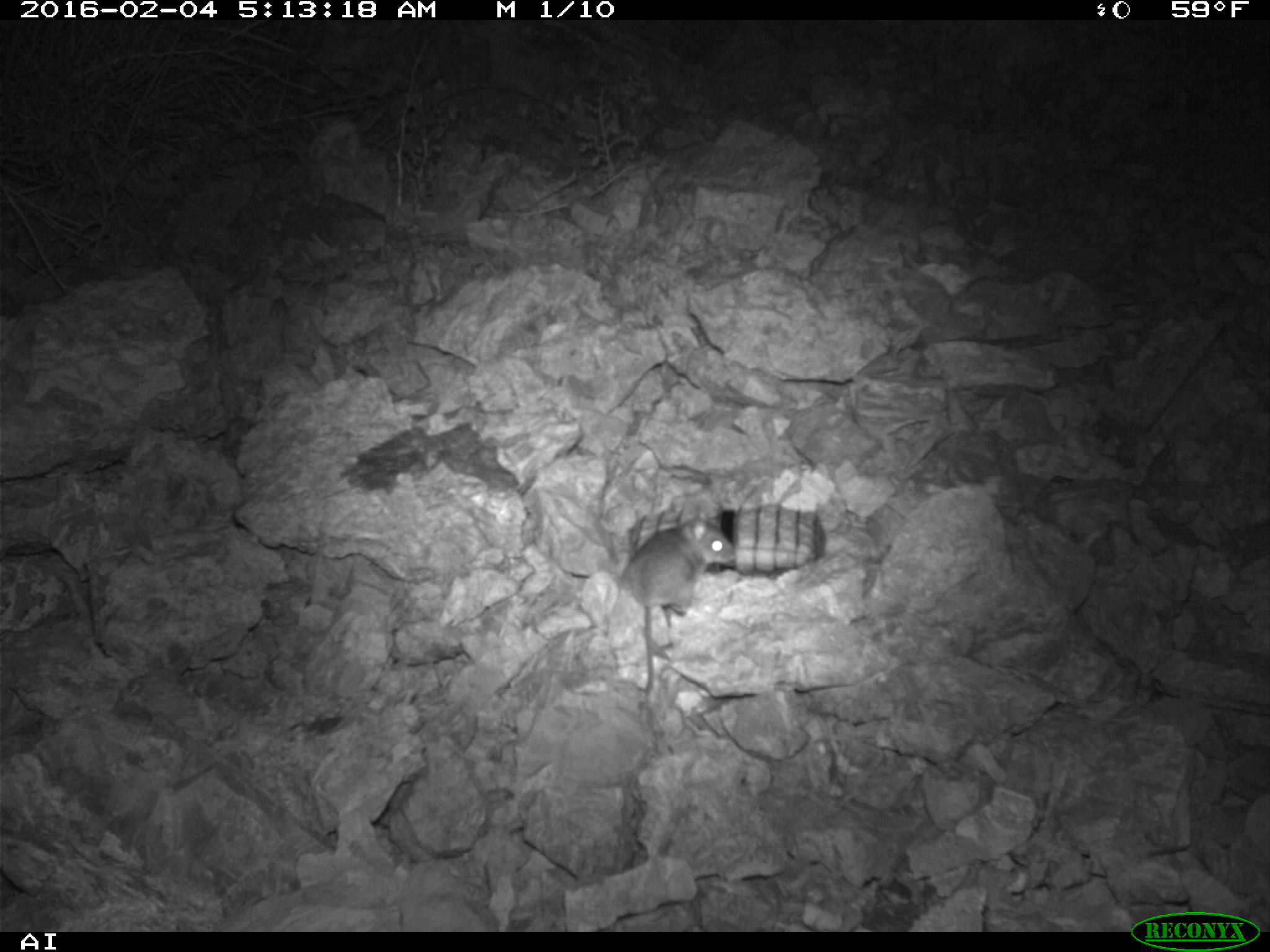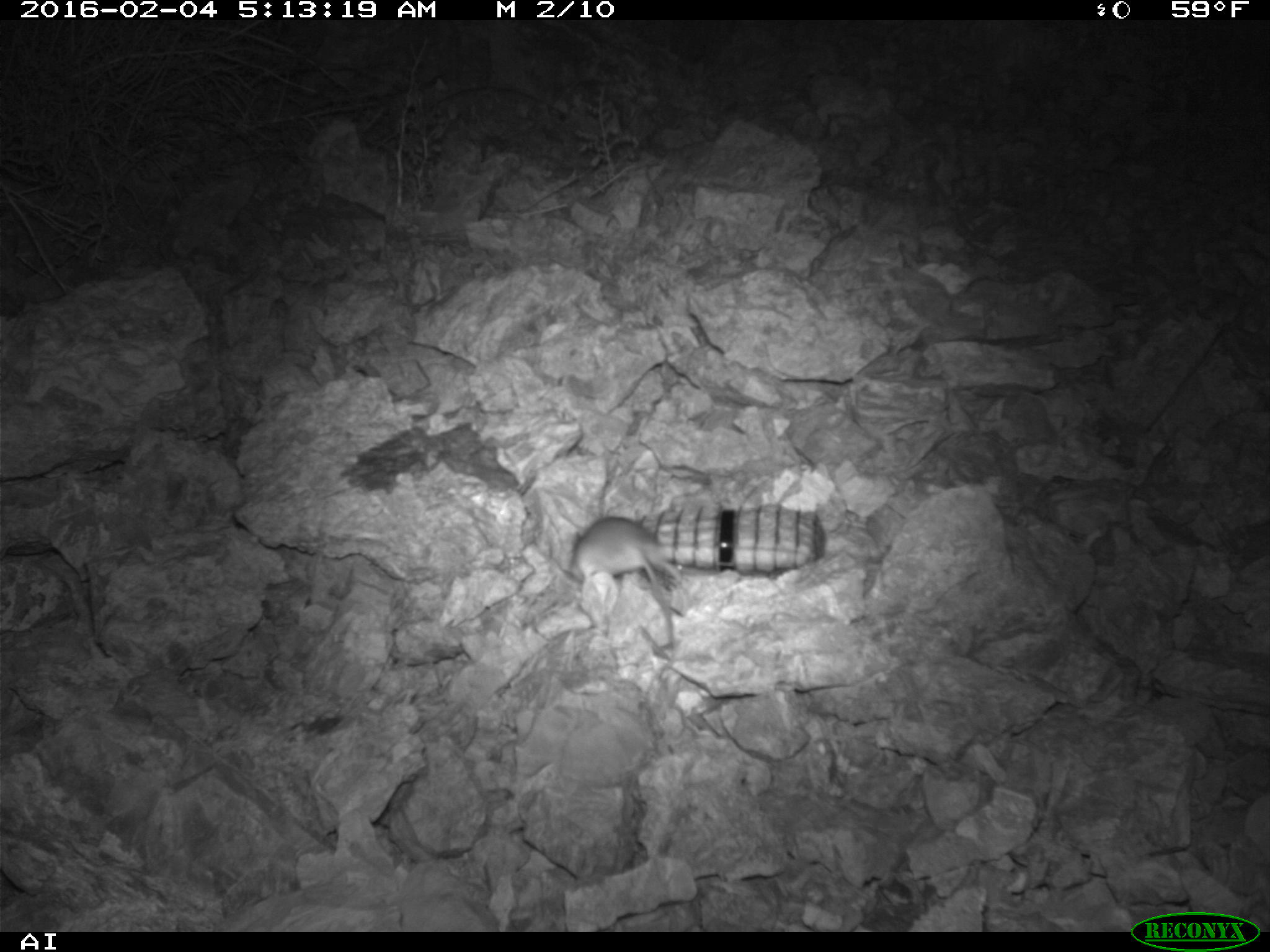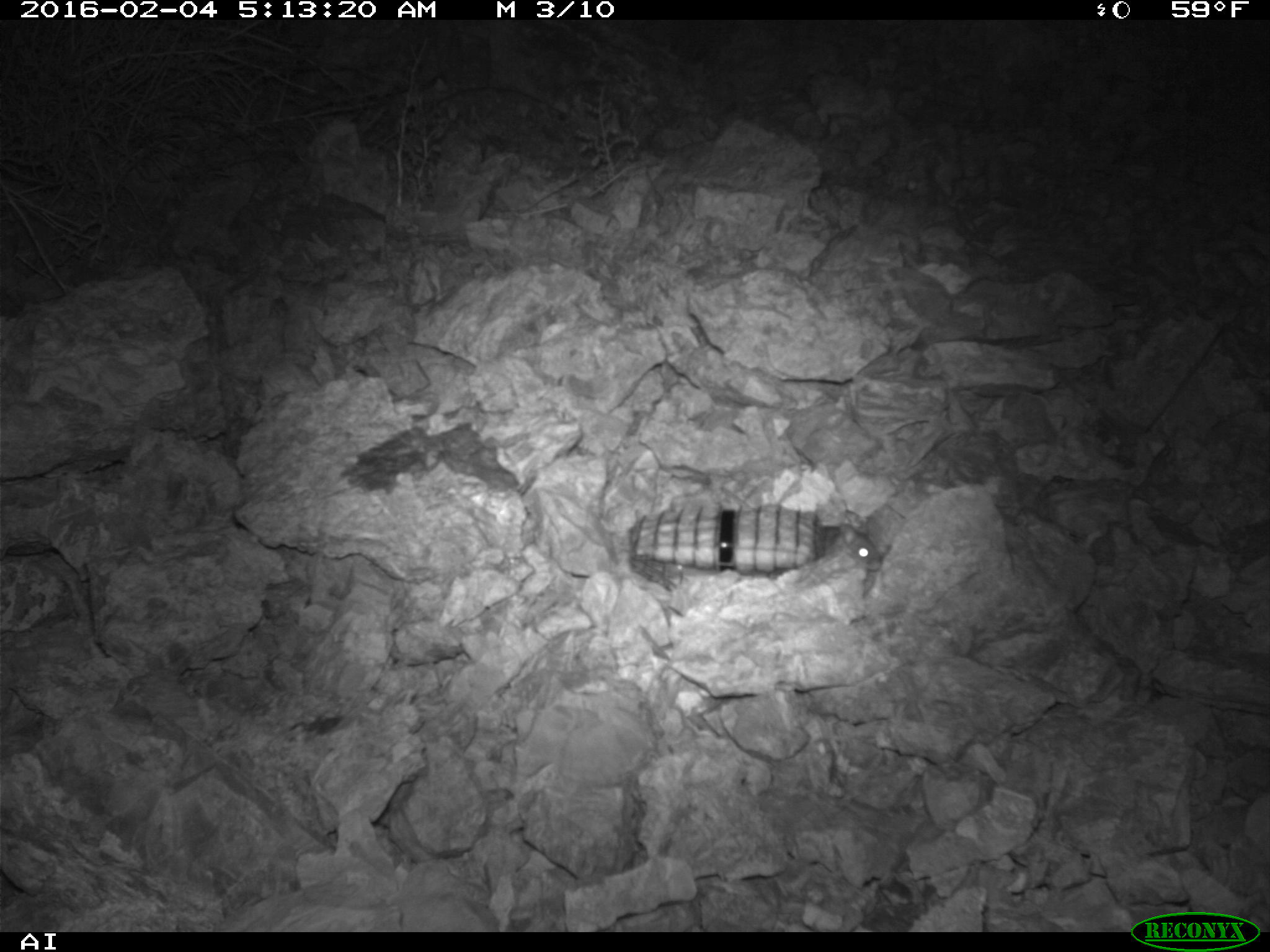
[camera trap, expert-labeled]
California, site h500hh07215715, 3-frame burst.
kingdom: Animalia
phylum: Chordata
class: Mammalia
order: Rodentia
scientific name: Rodentia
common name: rodent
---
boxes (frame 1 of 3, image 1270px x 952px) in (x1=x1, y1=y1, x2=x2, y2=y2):
rodent: (x1=621, y1=505, x2=735, y2=708)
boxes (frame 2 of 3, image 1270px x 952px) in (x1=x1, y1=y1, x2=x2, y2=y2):
rodent: (x1=571, y1=516, x2=675, y2=661)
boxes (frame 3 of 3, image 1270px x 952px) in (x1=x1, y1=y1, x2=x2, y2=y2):
rodent: (x1=817, y1=509, x2=882, y2=571)